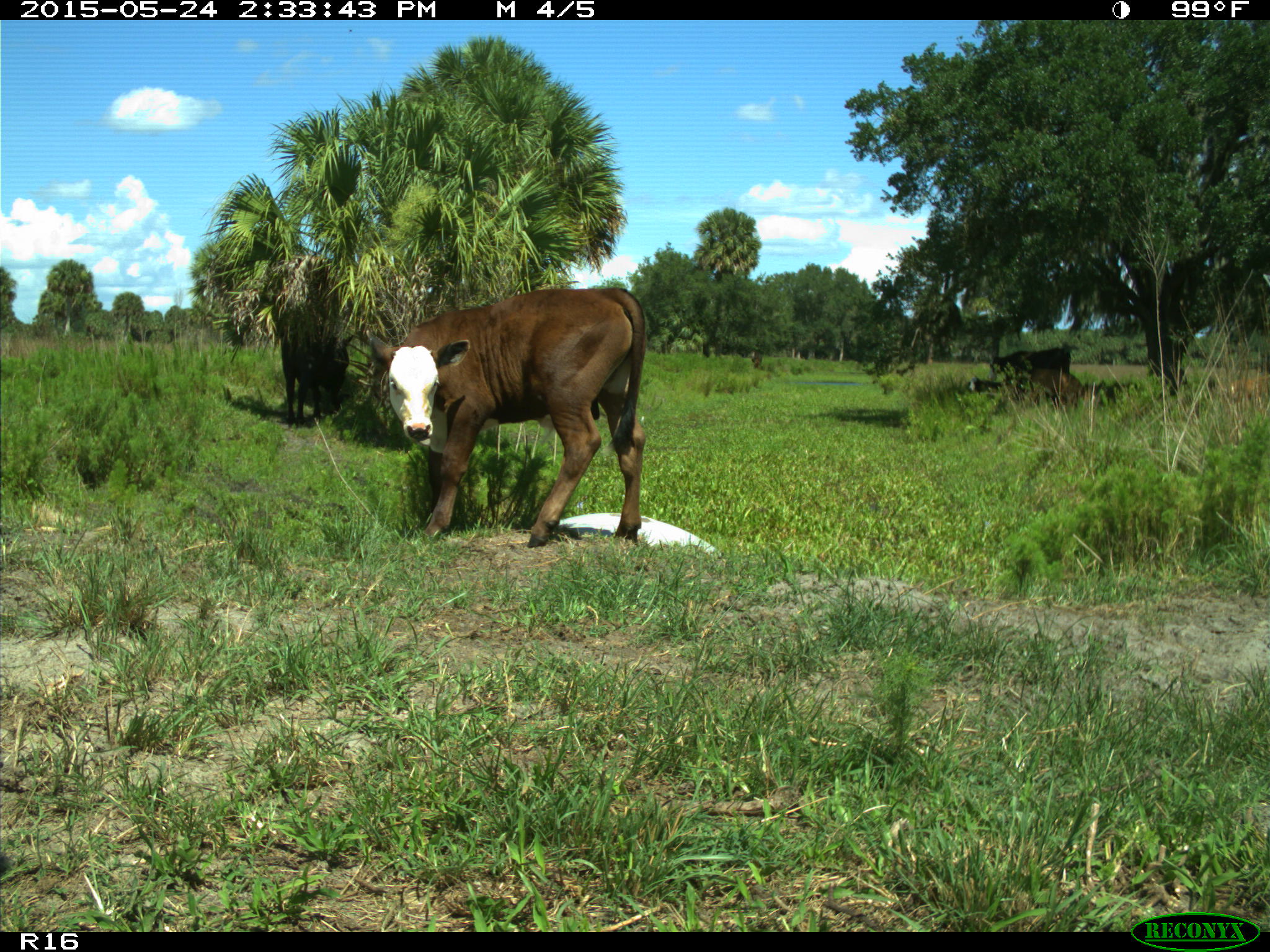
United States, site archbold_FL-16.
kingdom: Animalia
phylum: Chordata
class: Mammalia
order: Artiodactyla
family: Bovidae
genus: Bos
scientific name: Bos taurus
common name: domestic cow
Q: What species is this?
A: Bos taurus (domestic cow).